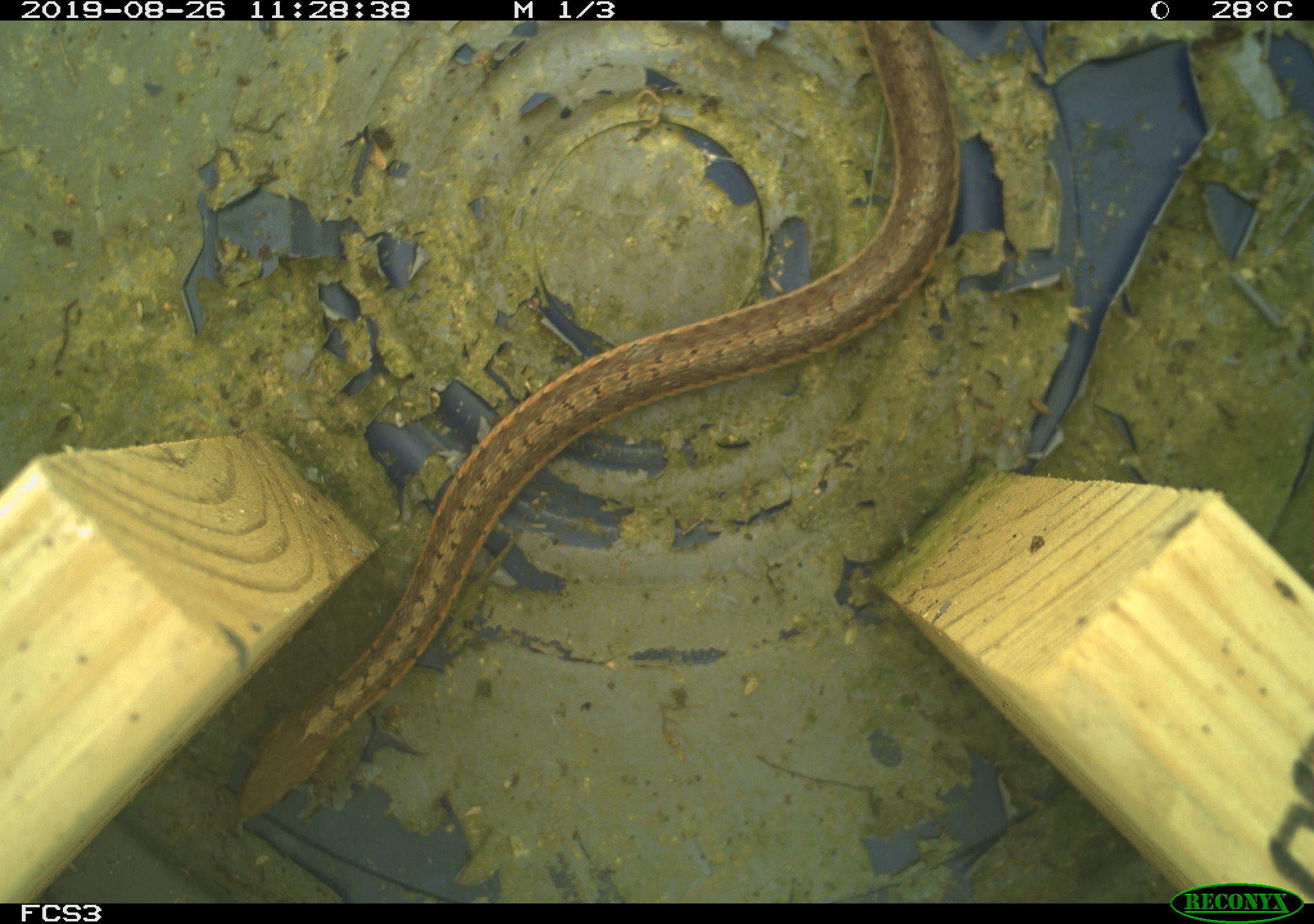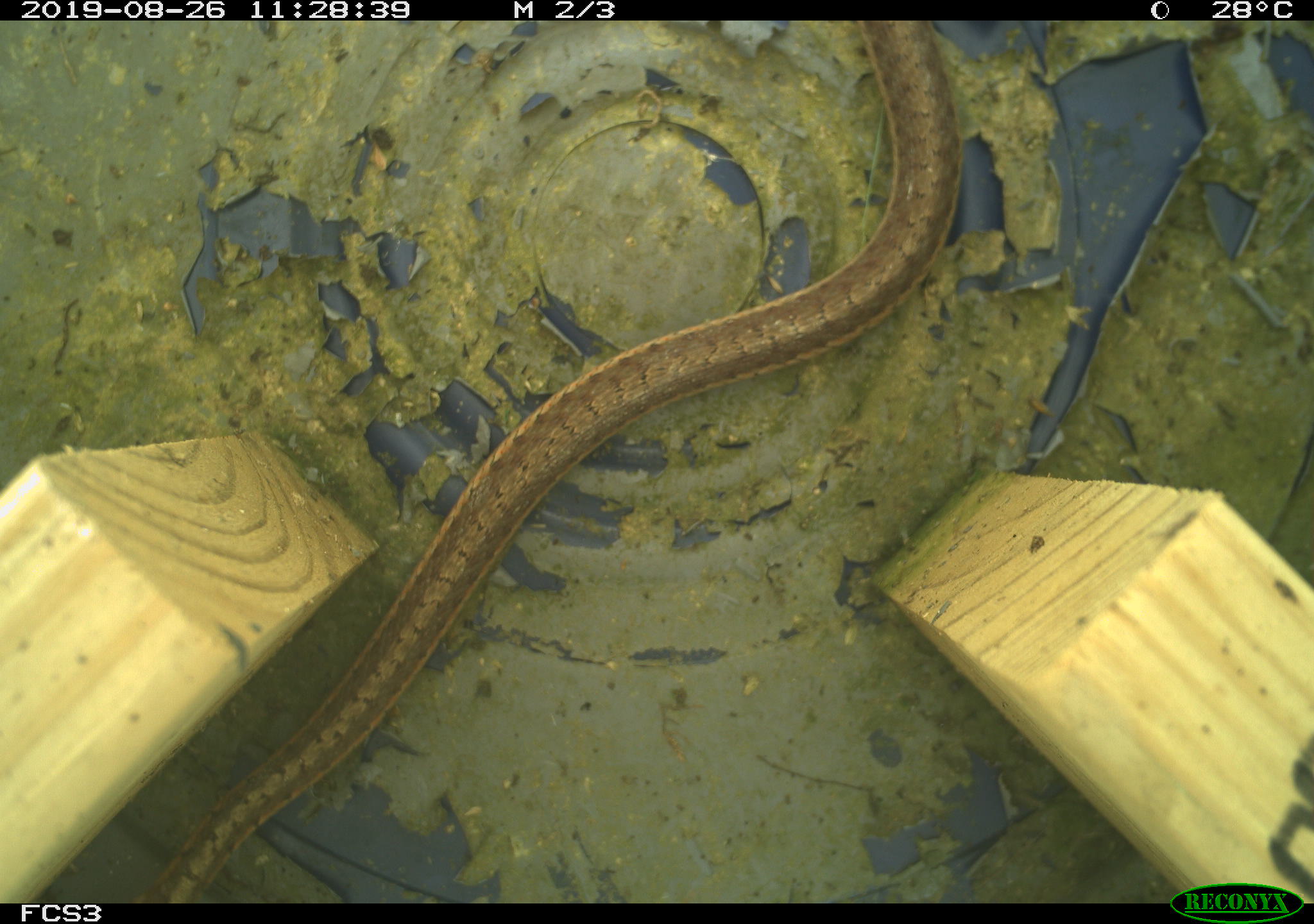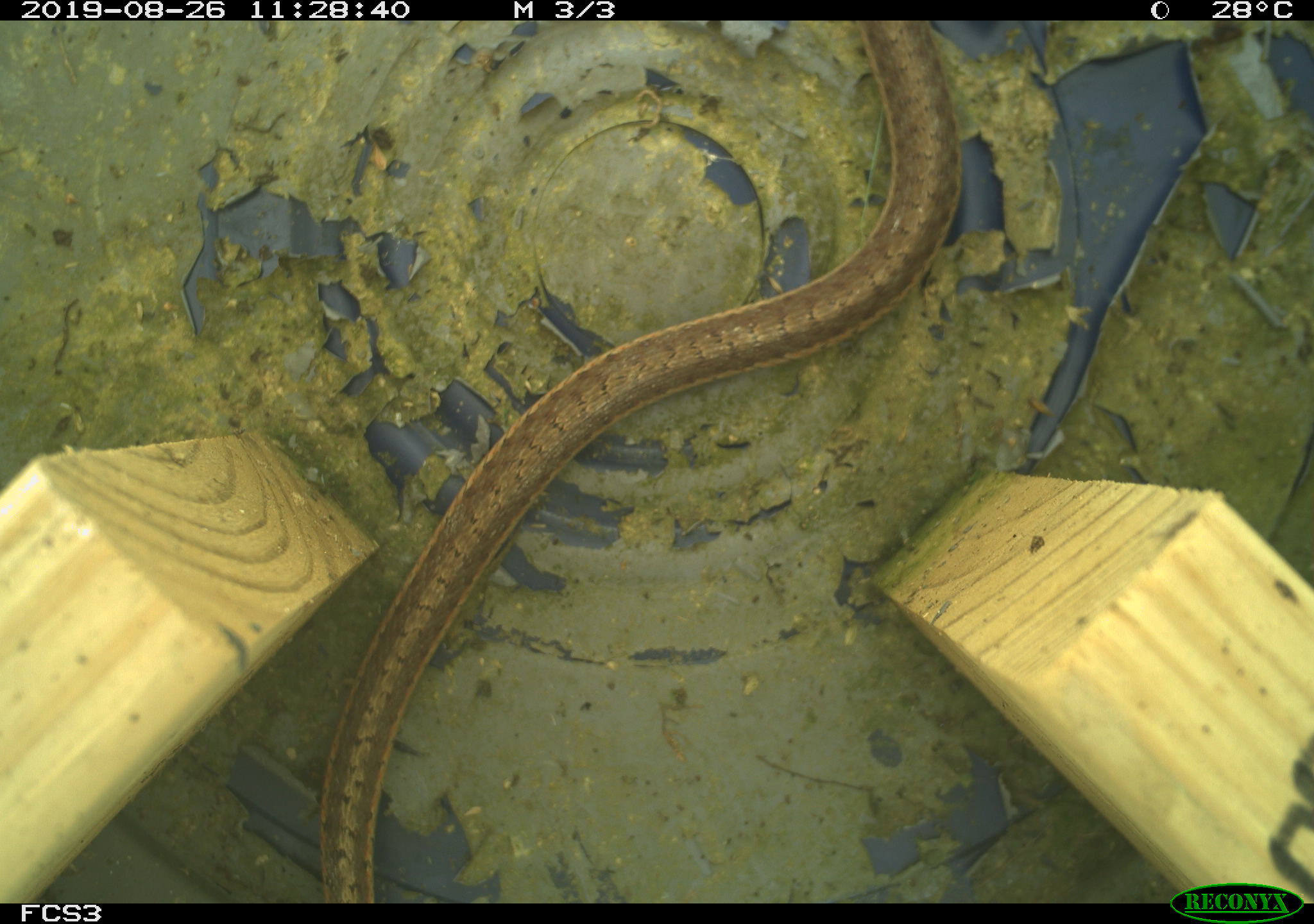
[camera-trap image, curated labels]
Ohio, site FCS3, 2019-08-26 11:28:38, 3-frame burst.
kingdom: Animalia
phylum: Chordata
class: Reptilia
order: Squamata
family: Colubridae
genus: Thamnophis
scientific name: Thamnophis sirtalis sirtalis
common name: eastern gartersnake